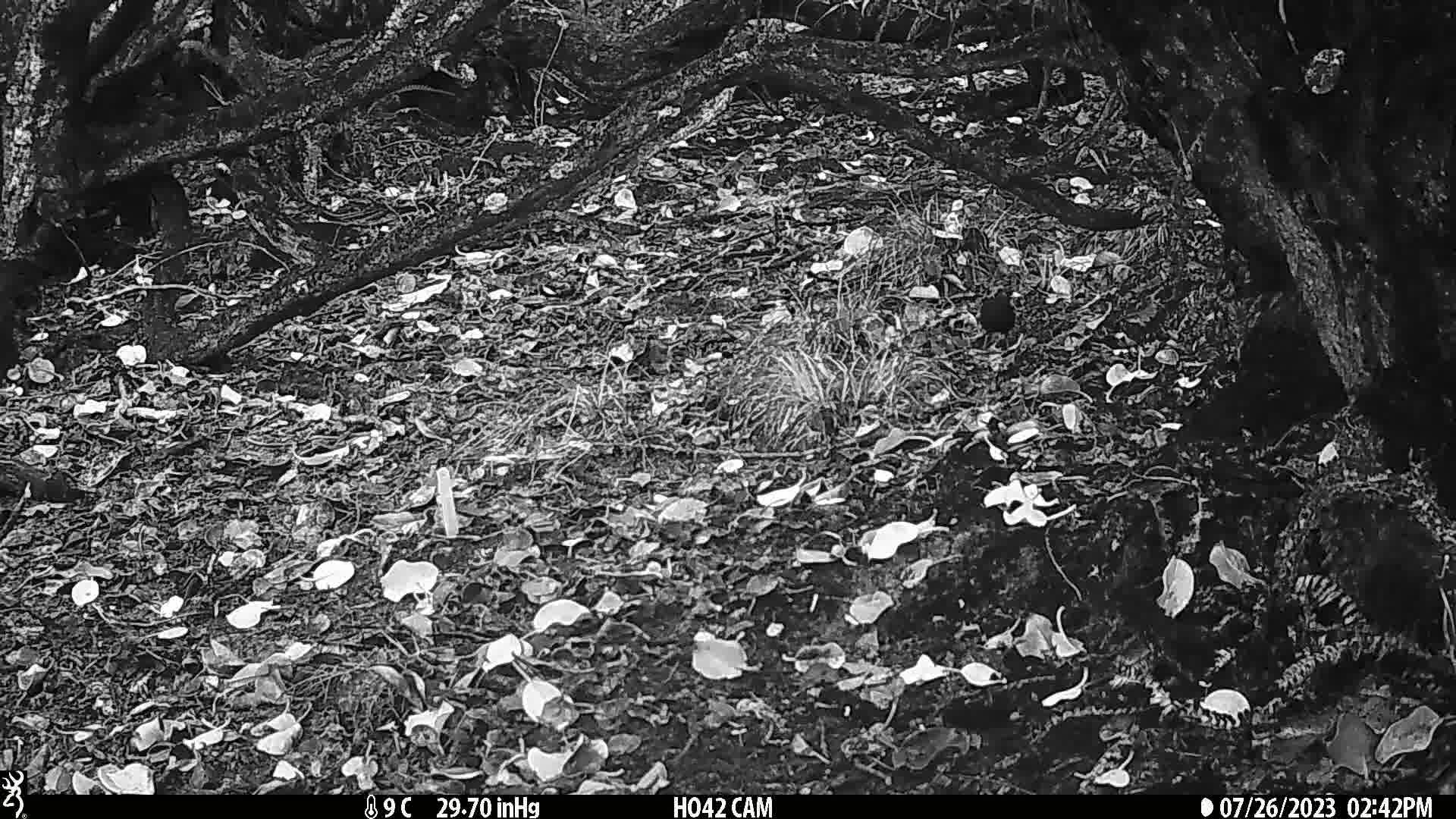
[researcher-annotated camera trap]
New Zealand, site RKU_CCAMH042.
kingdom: Animalia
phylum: Chordata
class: Aves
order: Passeriformes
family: Turdidae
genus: Turdus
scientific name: Turdus merula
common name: eurasian blackbird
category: blackbird